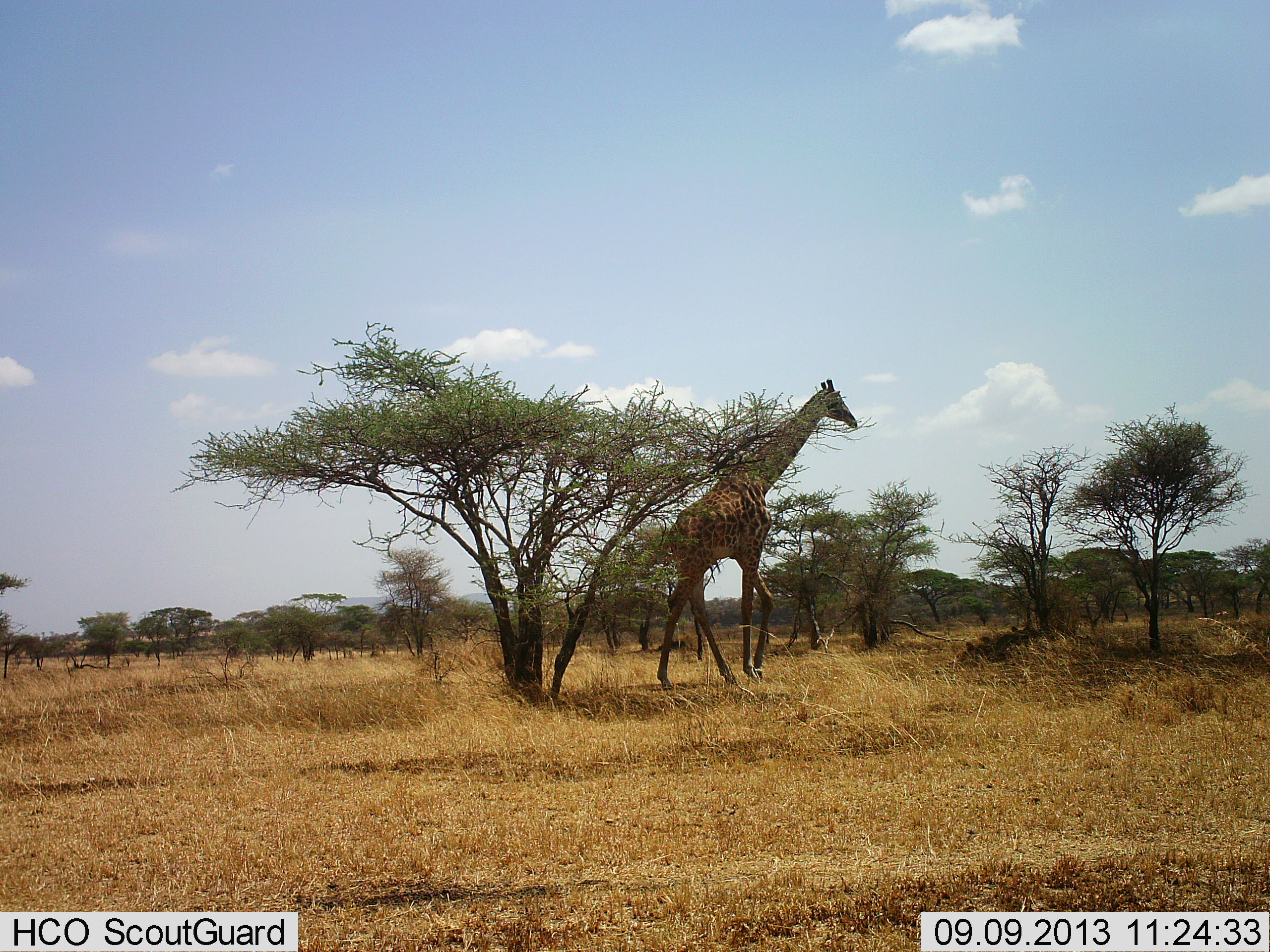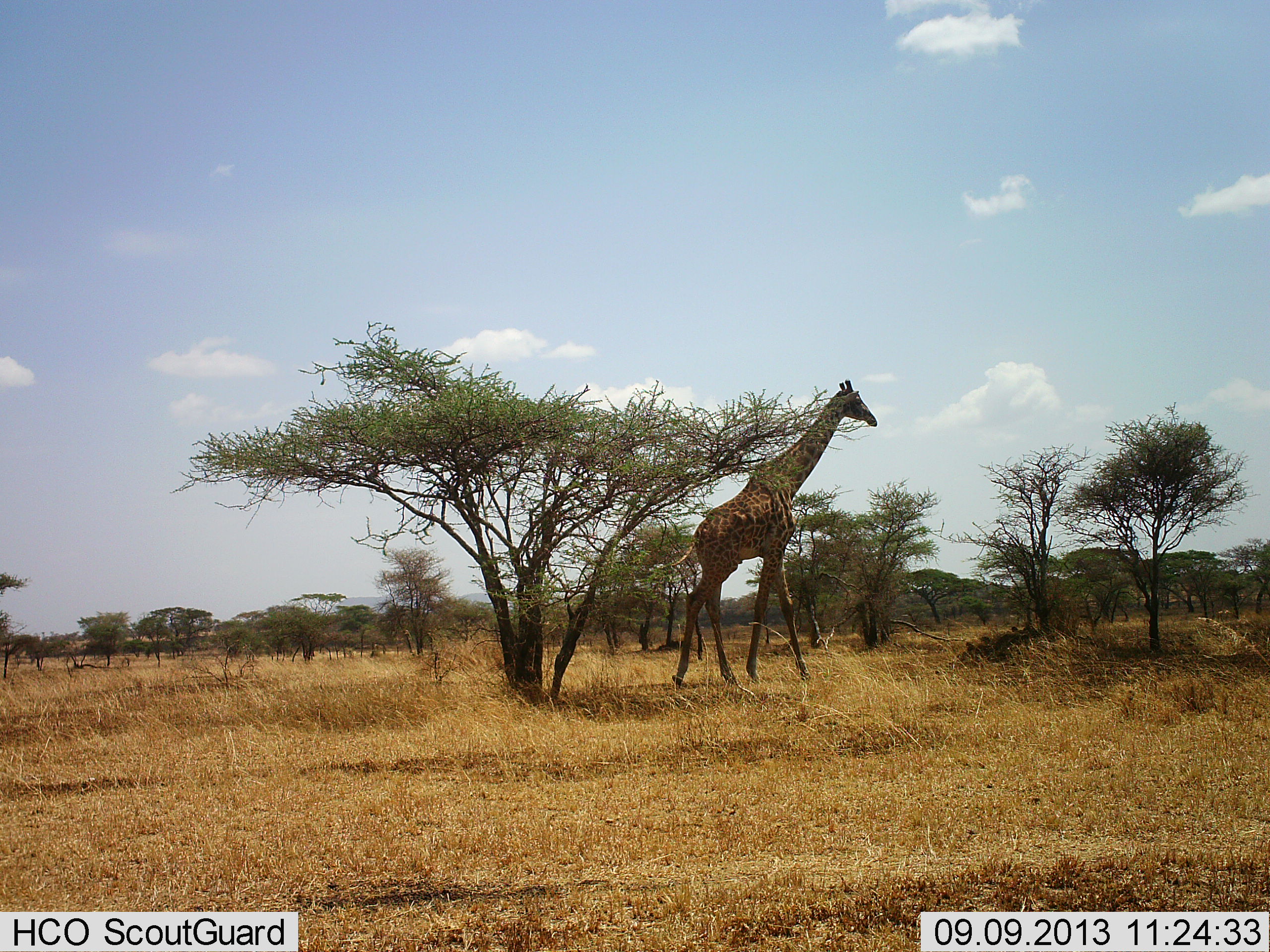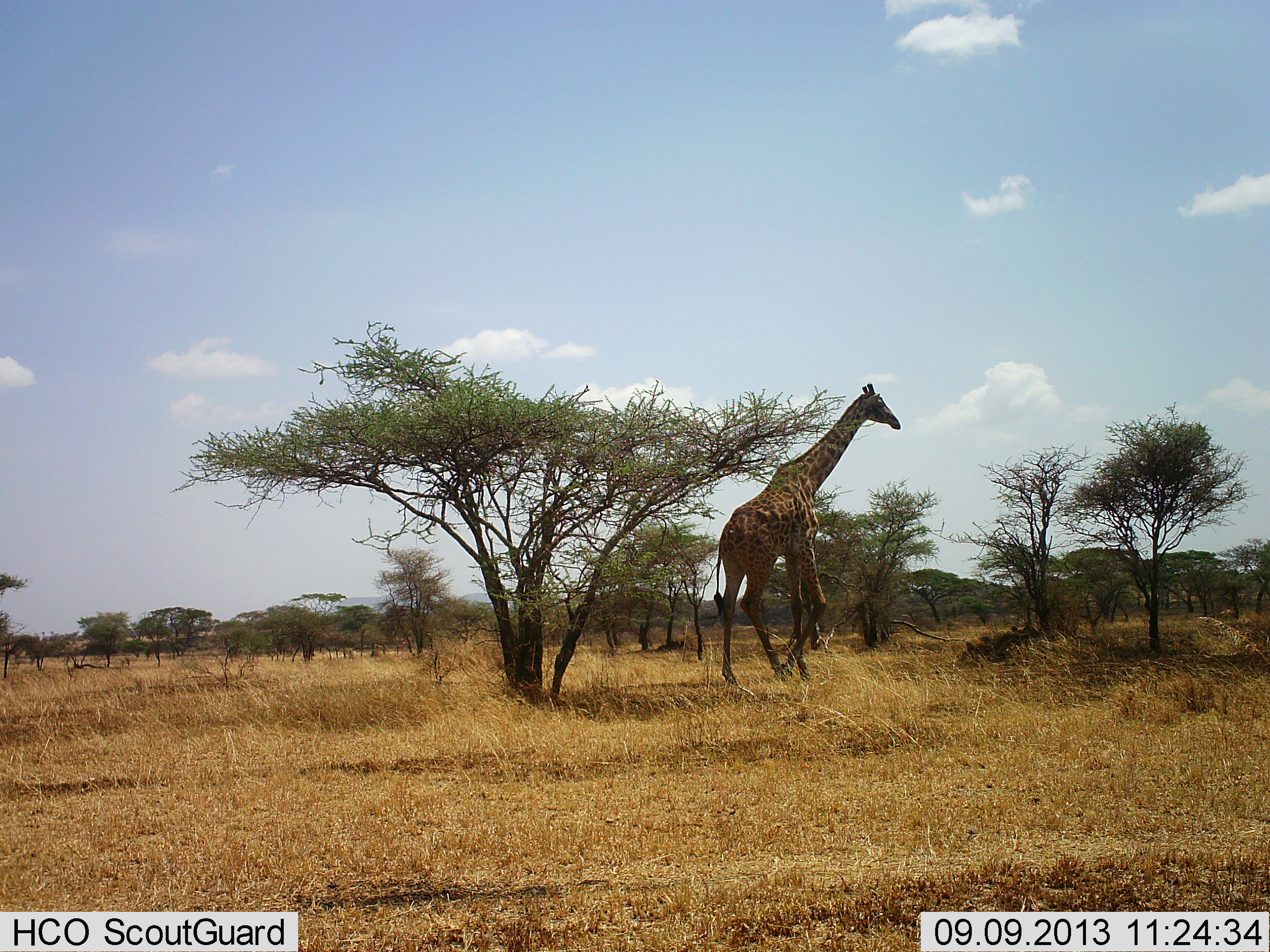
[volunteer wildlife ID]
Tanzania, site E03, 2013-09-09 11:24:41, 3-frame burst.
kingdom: Animalia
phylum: Chordata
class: Mammalia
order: Artiodactyla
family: Giraffidae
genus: Giraffa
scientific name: Giraffa camelopardalis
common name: giraffe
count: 1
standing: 10%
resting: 0%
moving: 100%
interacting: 0%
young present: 0%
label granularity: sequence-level